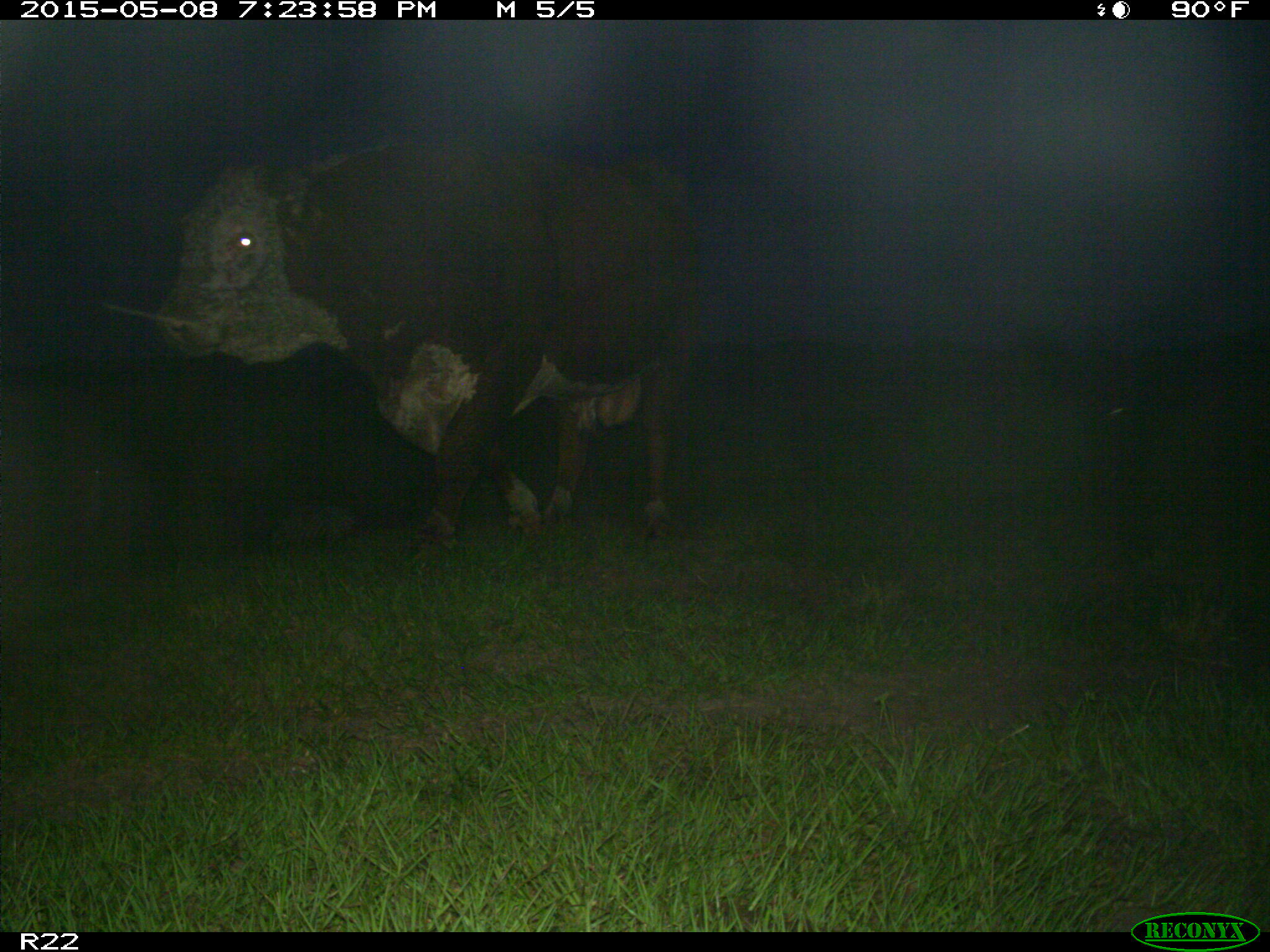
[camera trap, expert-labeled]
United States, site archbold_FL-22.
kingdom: Animalia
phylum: Chordata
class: Mammalia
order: Artiodactyla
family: Bovidae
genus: Bos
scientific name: Bos taurus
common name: domestic cow